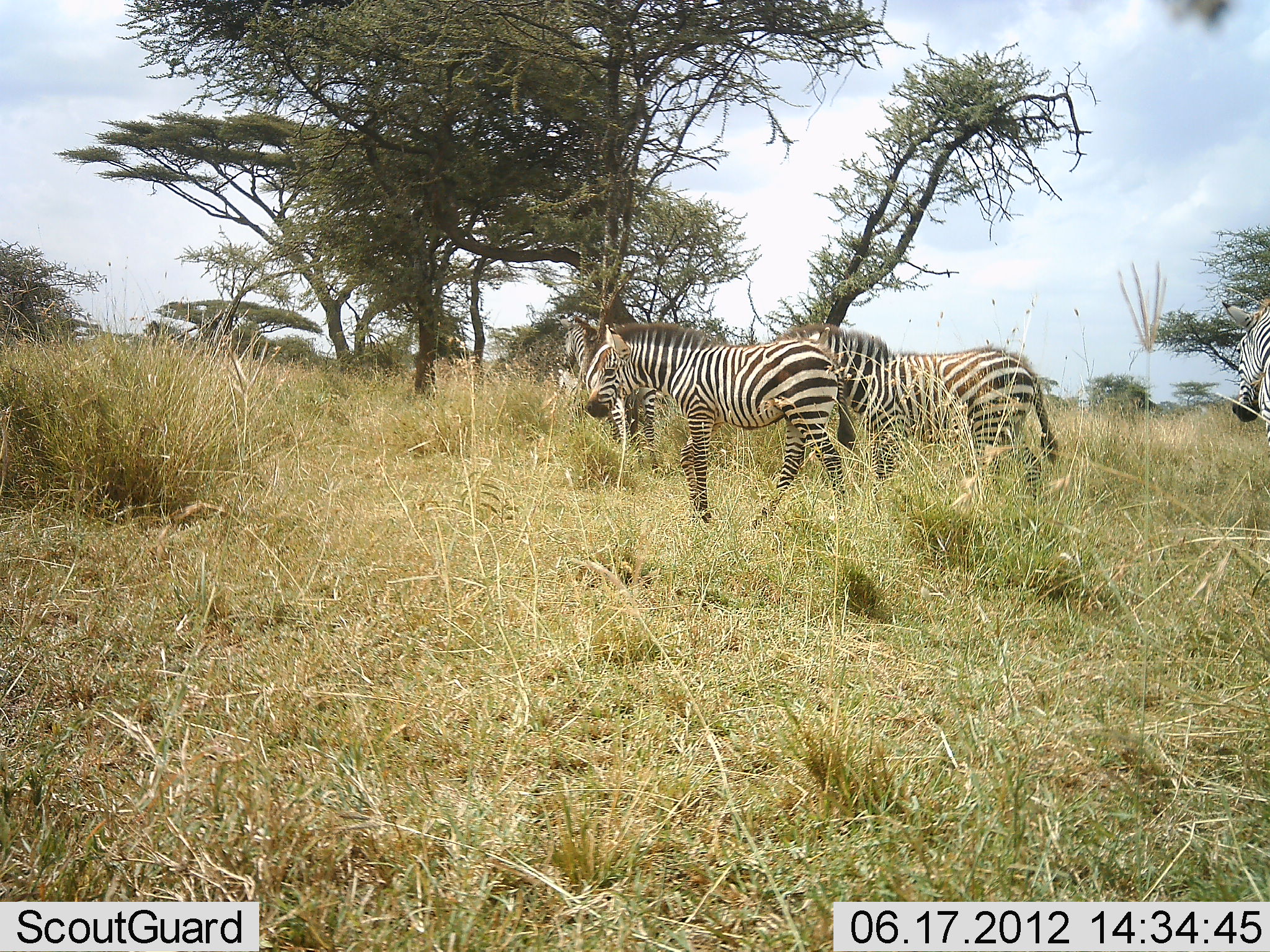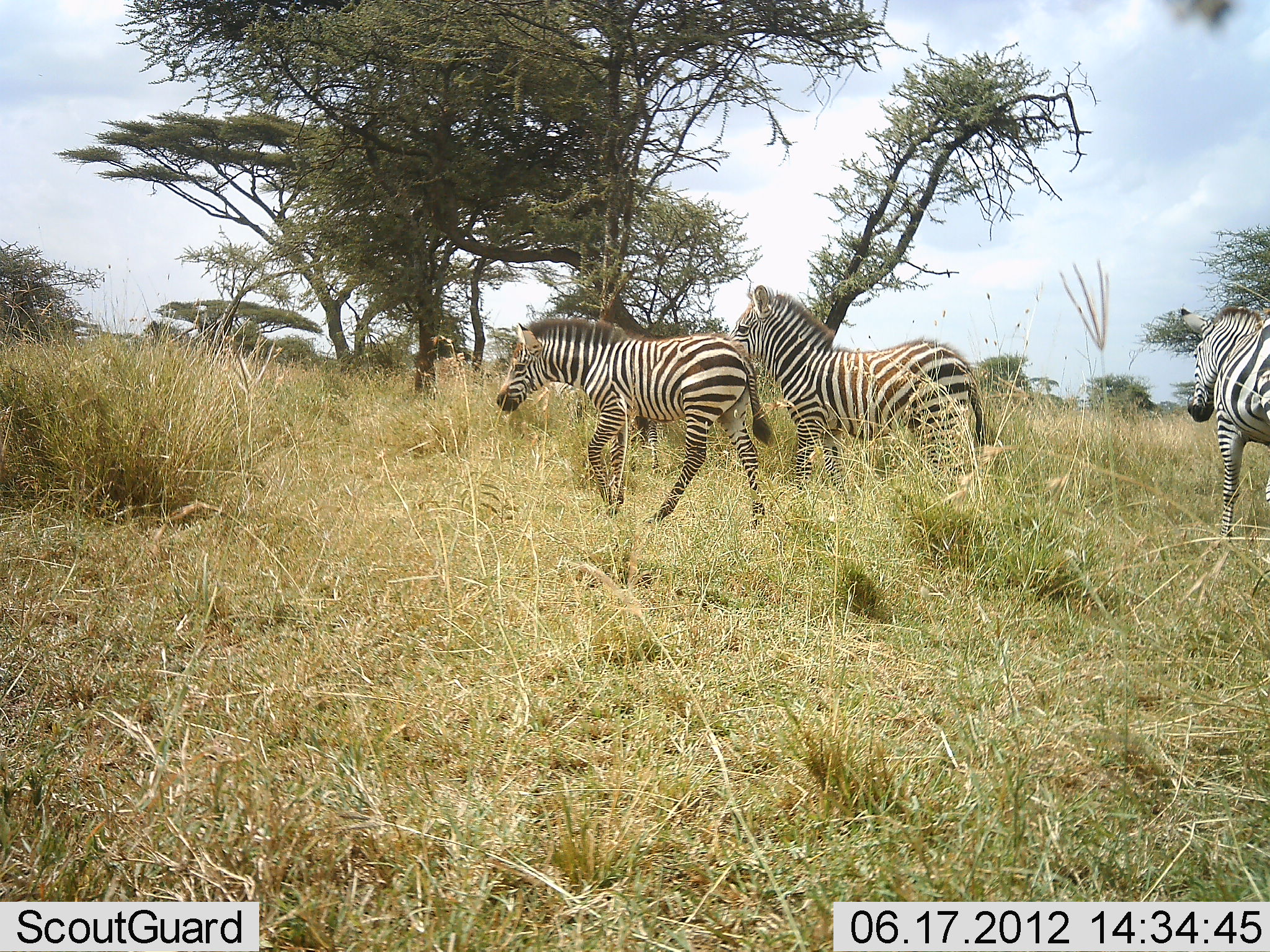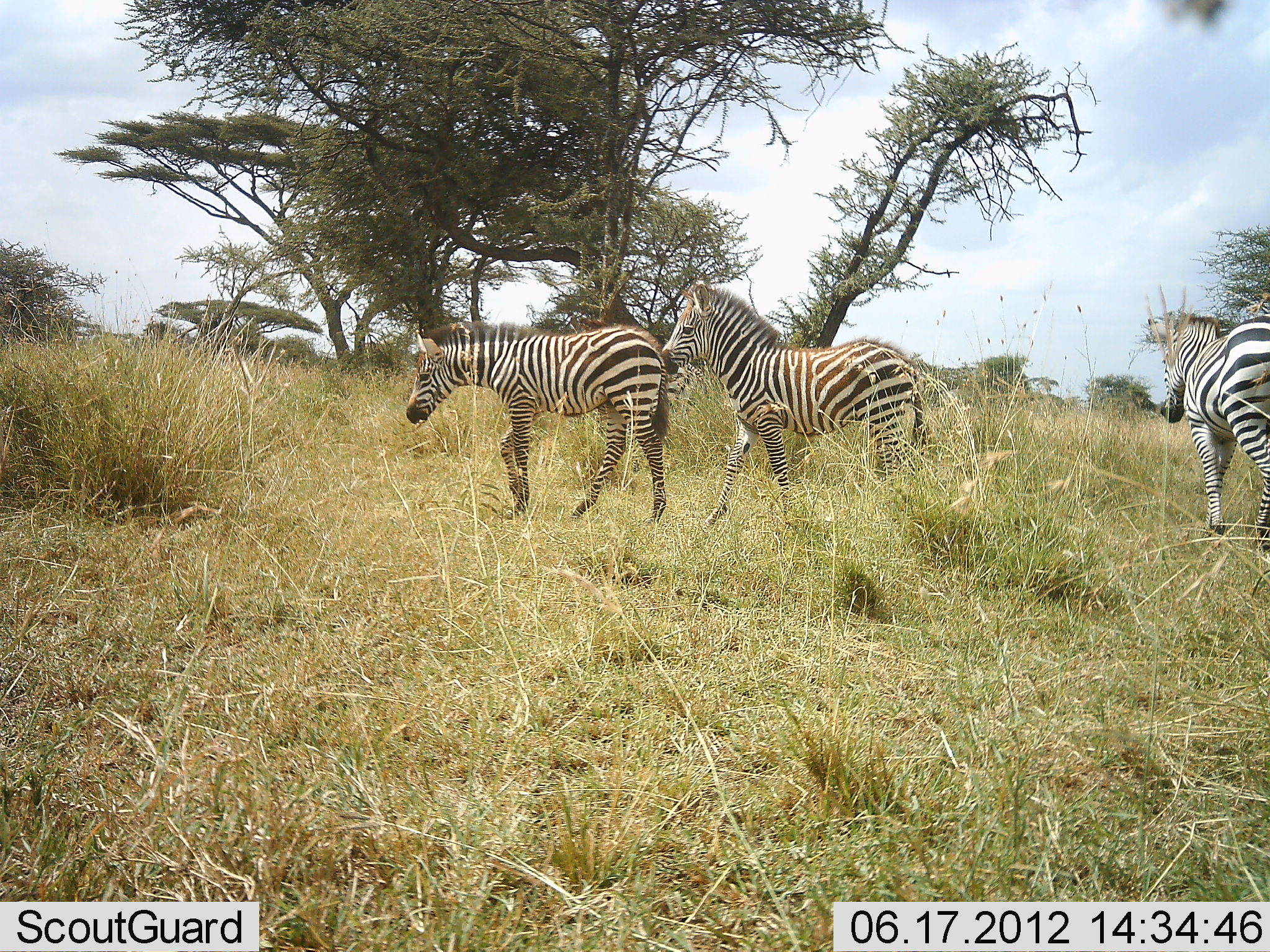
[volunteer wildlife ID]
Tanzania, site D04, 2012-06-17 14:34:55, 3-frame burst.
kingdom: Animalia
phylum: Chordata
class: Mammalia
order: Perissodactyla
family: Equidae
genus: Equus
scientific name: Equus quagga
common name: plains zebra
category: zebra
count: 3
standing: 10%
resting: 0%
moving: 100%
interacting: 0%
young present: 10%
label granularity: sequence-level